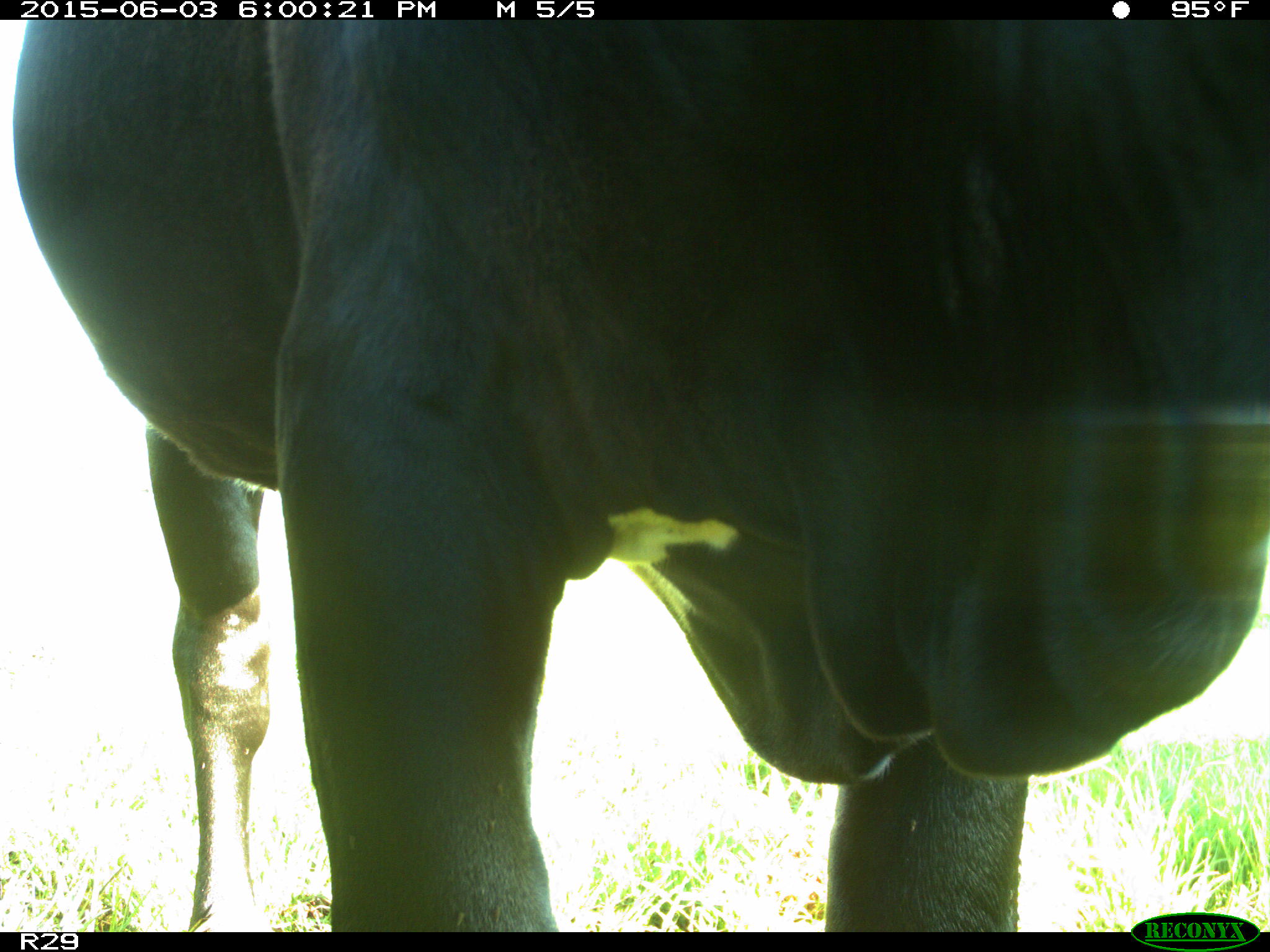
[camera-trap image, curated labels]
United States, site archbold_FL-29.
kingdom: Animalia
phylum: Chordata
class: Mammalia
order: Artiodactyla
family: Bovidae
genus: Bos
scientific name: Bos taurus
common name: domestic cow